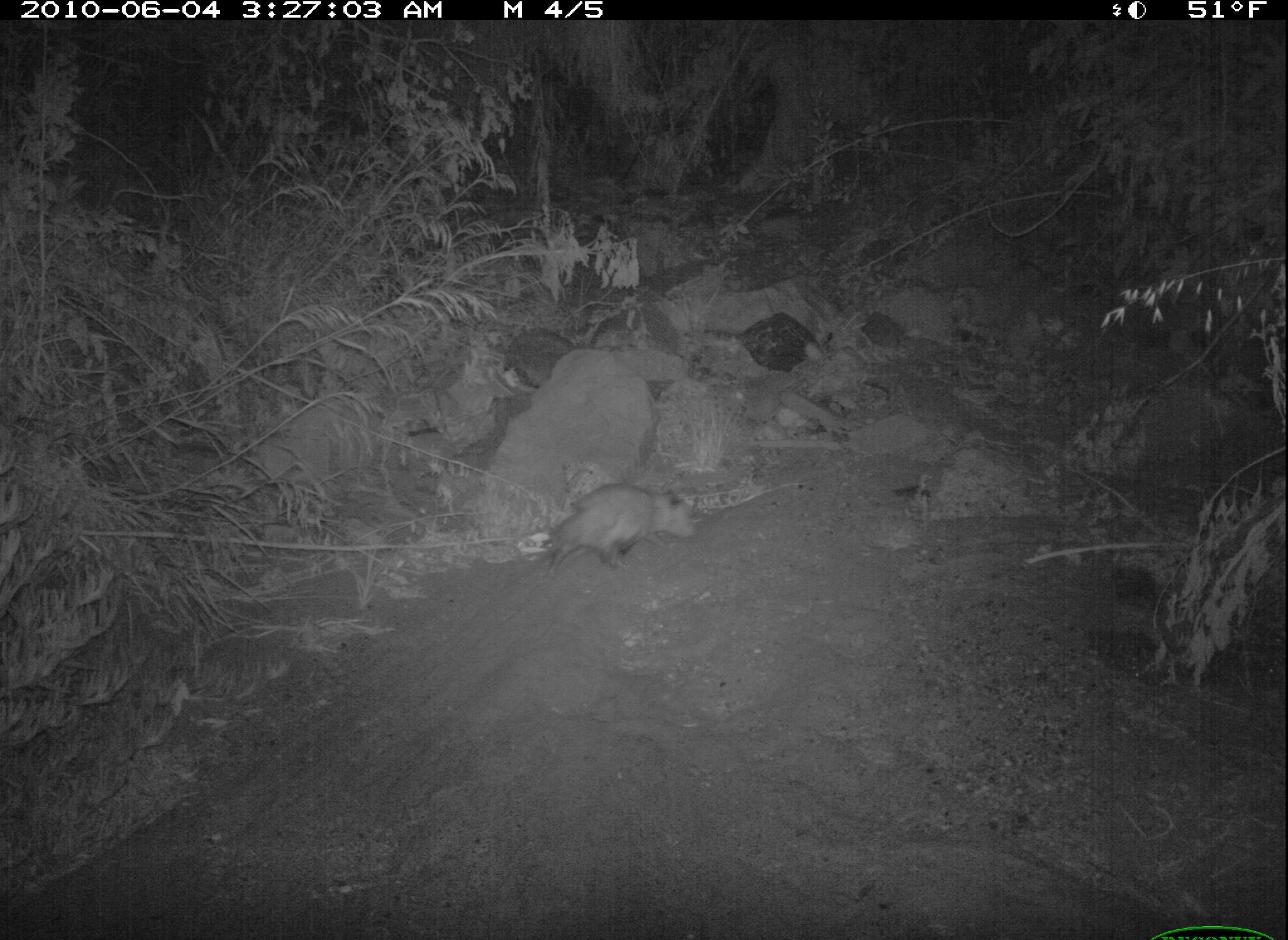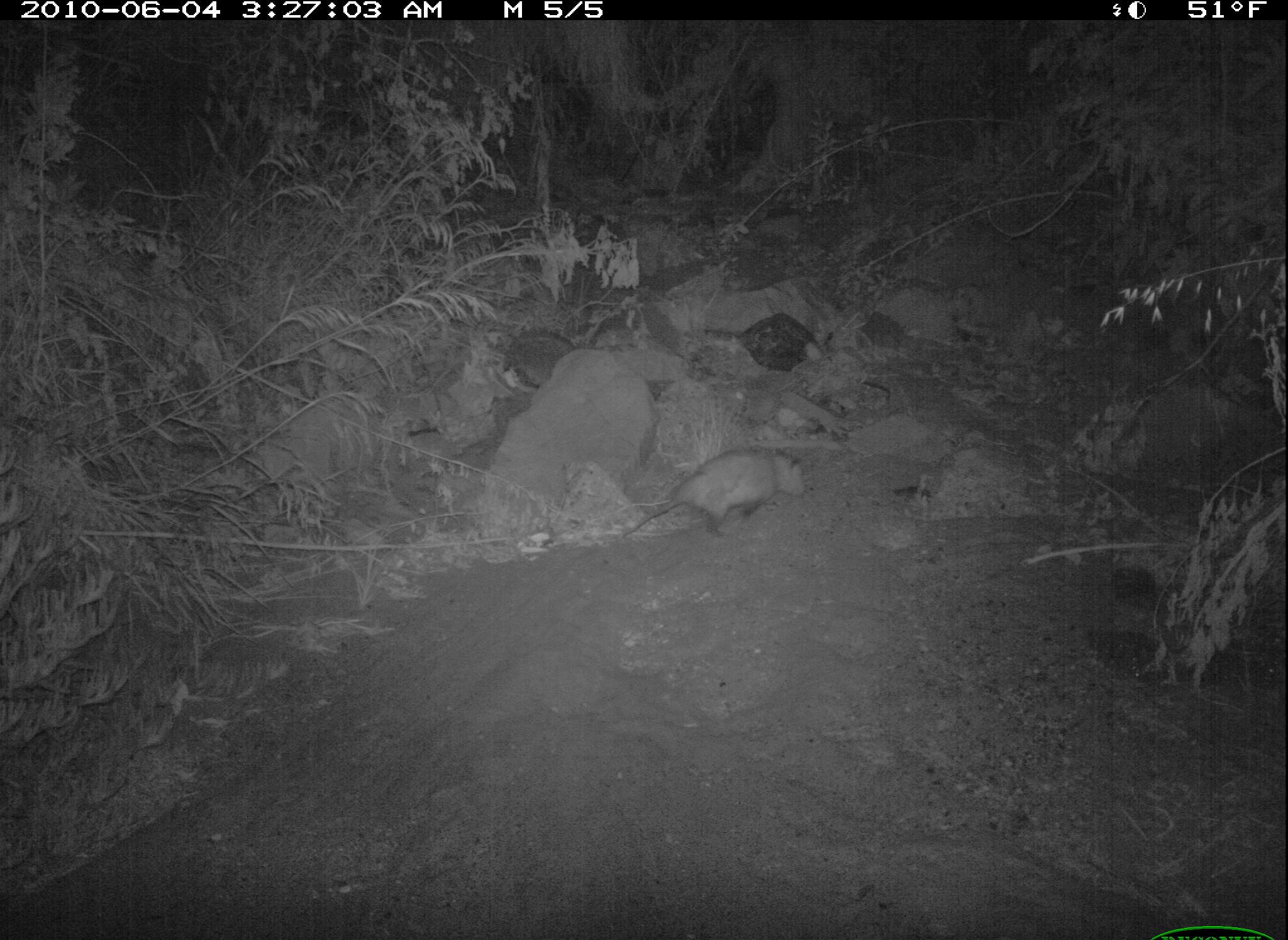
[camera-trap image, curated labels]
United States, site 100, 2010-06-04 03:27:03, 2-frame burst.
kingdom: Animalia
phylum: Chordata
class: Mammalia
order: Didelphimorphia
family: Didelphidae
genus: Didelphis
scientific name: Didelphis virginiana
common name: virginia opossum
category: opossum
Opossum (virginia opossum) (Didelphis virginiana).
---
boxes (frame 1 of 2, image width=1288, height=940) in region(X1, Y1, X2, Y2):
opossum: region(518, 464, 720, 594)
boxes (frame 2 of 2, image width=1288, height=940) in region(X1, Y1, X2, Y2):
opossum: region(617, 449, 824, 535)